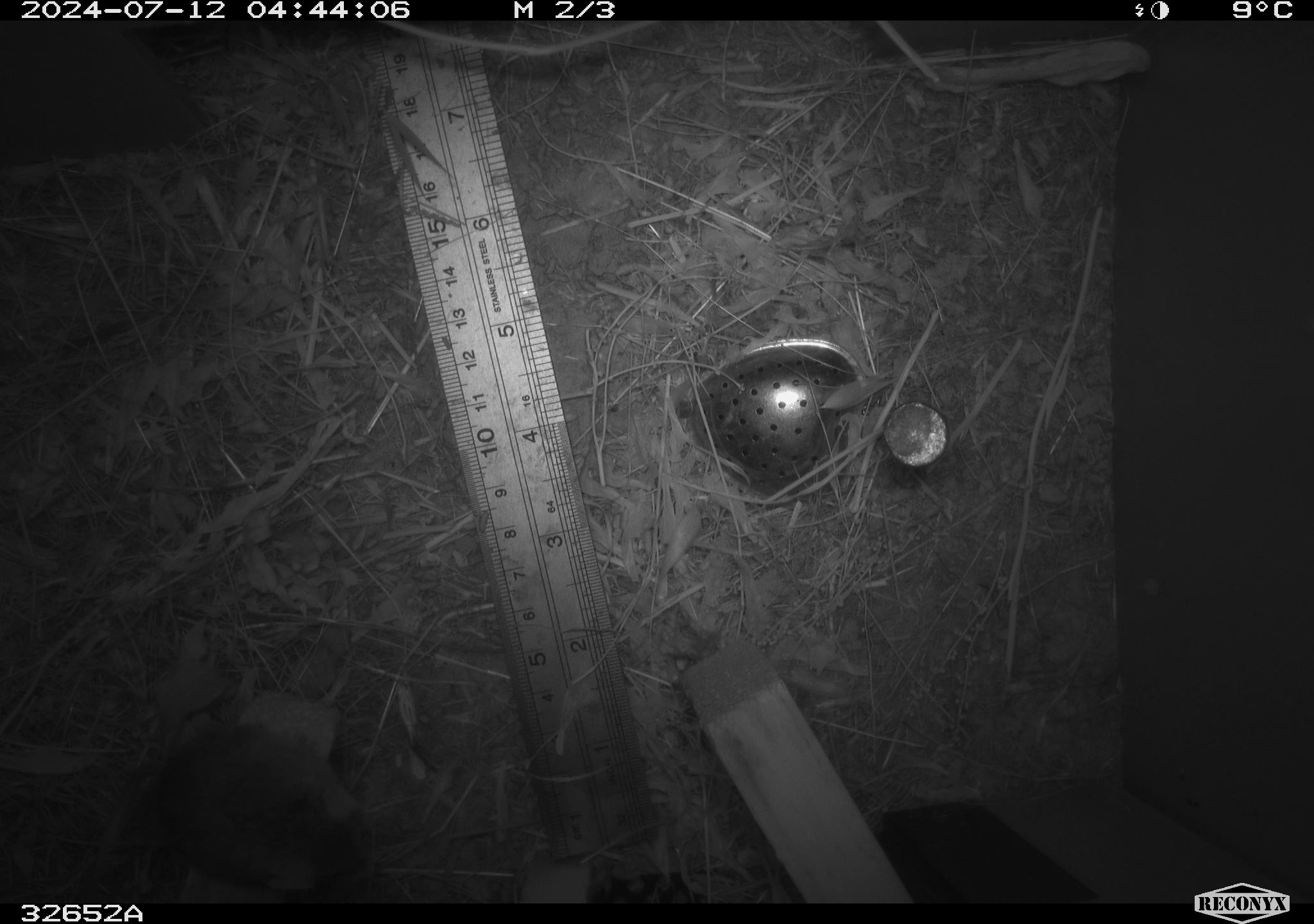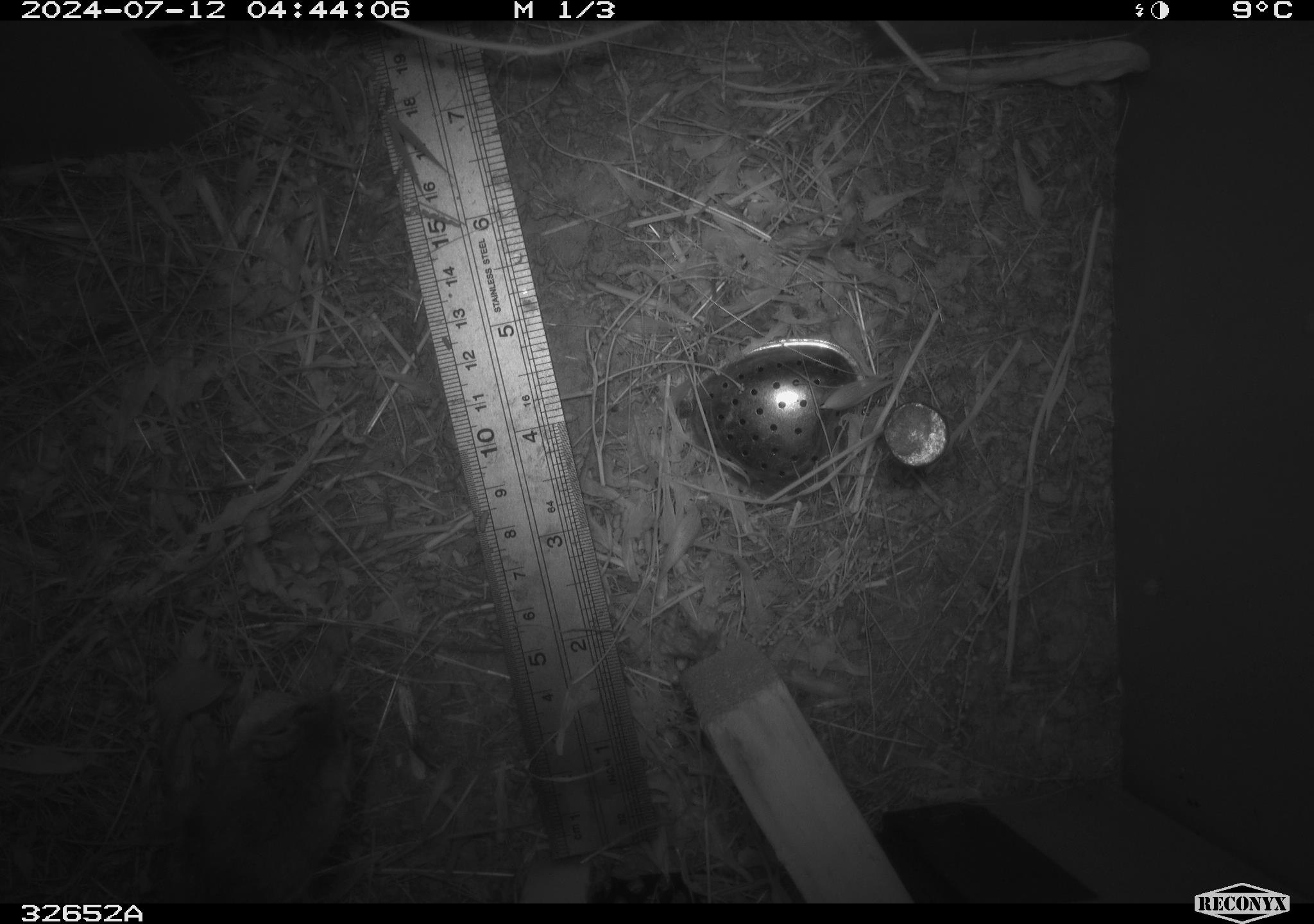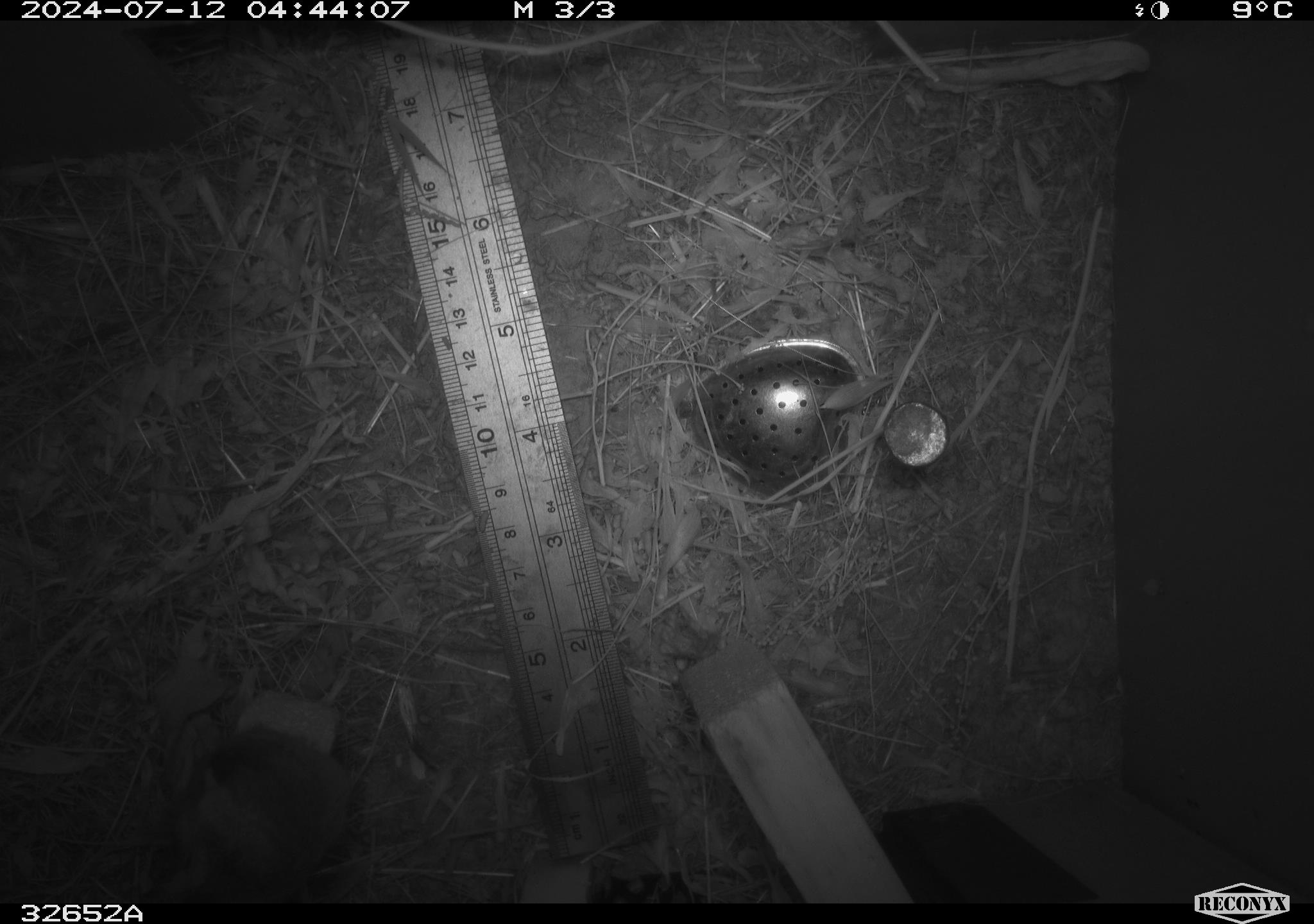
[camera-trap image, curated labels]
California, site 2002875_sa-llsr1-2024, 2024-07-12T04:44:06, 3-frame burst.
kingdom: Animalia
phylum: Chordata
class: Mammalia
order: Rodentia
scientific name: Rodentia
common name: mouse species